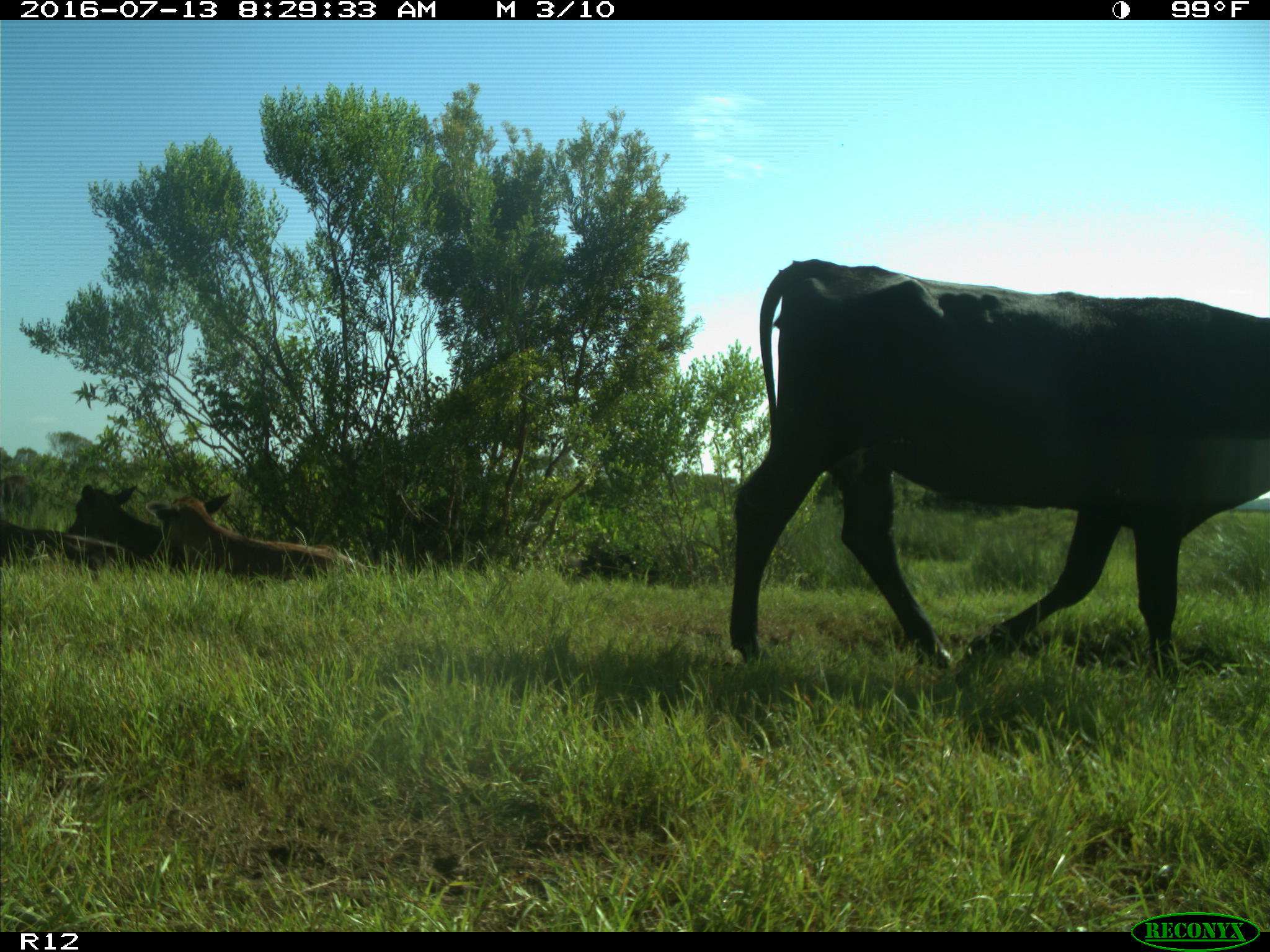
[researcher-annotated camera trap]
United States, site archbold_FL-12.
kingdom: Animalia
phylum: Chordata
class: Mammalia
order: Artiodactyla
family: Bovidae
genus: Bos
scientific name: Bos taurus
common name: domestic cow